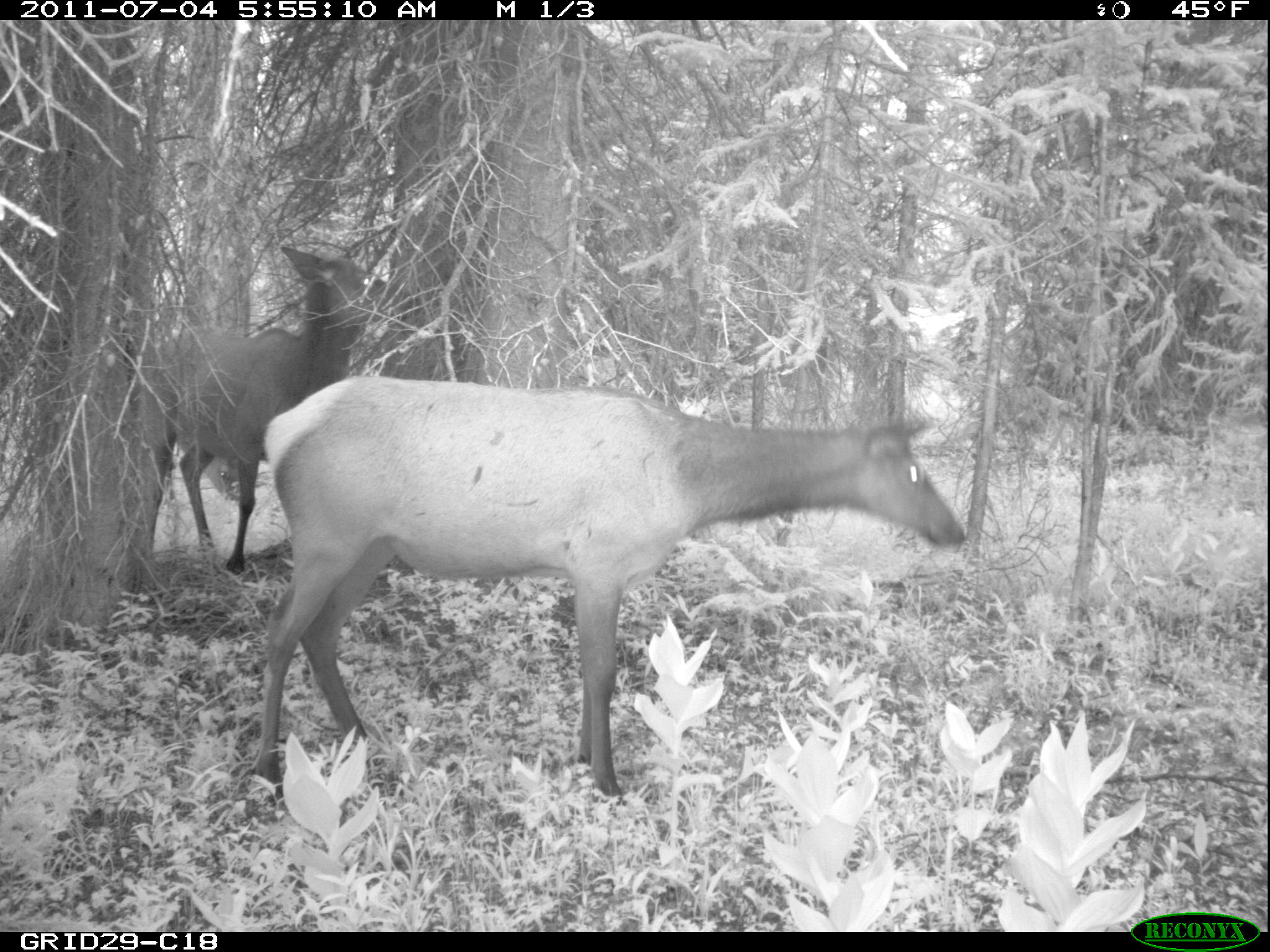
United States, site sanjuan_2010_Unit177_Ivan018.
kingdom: Animalia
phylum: Chordata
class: Mammalia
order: Artiodactyla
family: Cervidae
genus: Cervus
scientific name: Cervus elaphus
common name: red deer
Cervus elaphus (red deer).